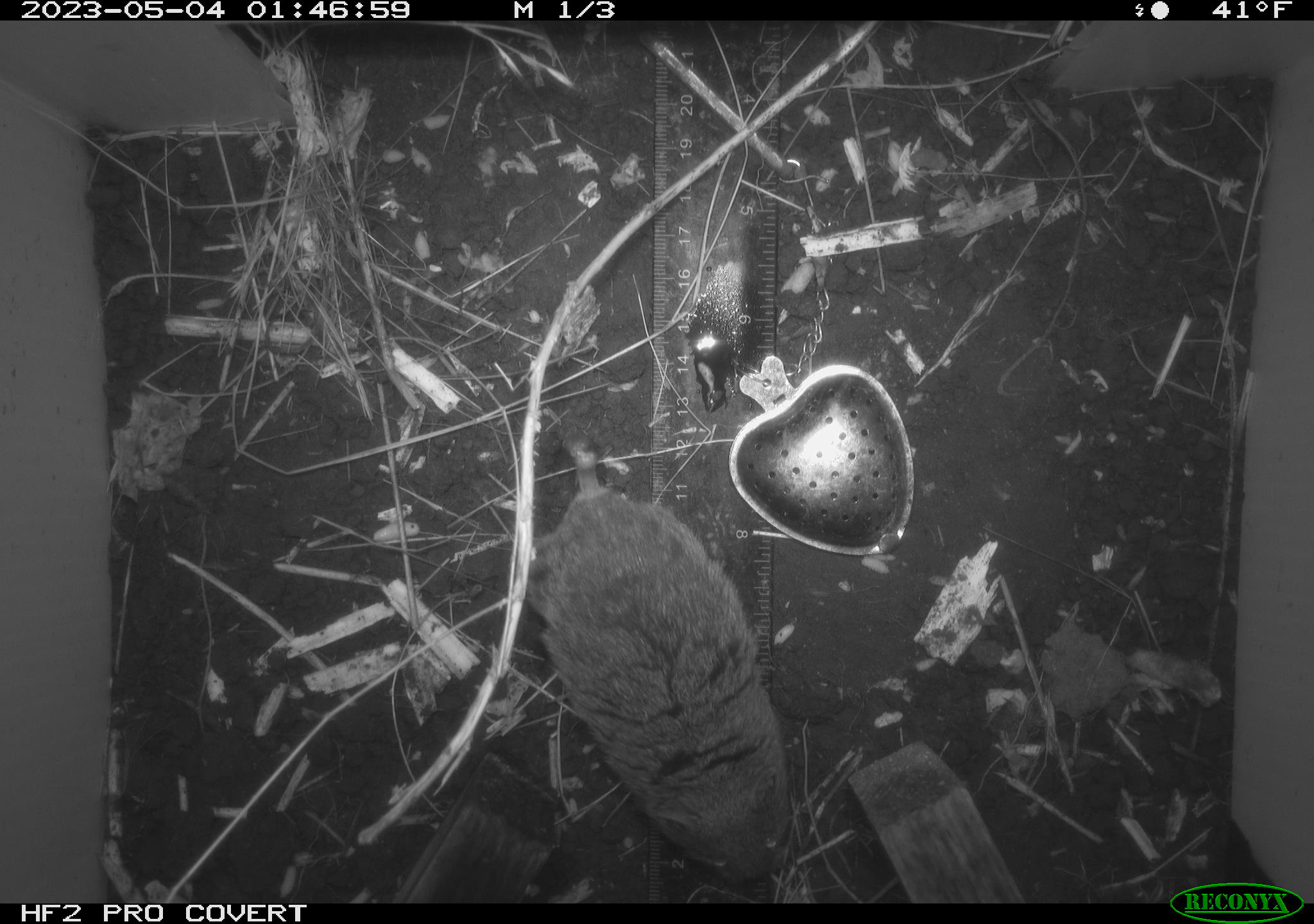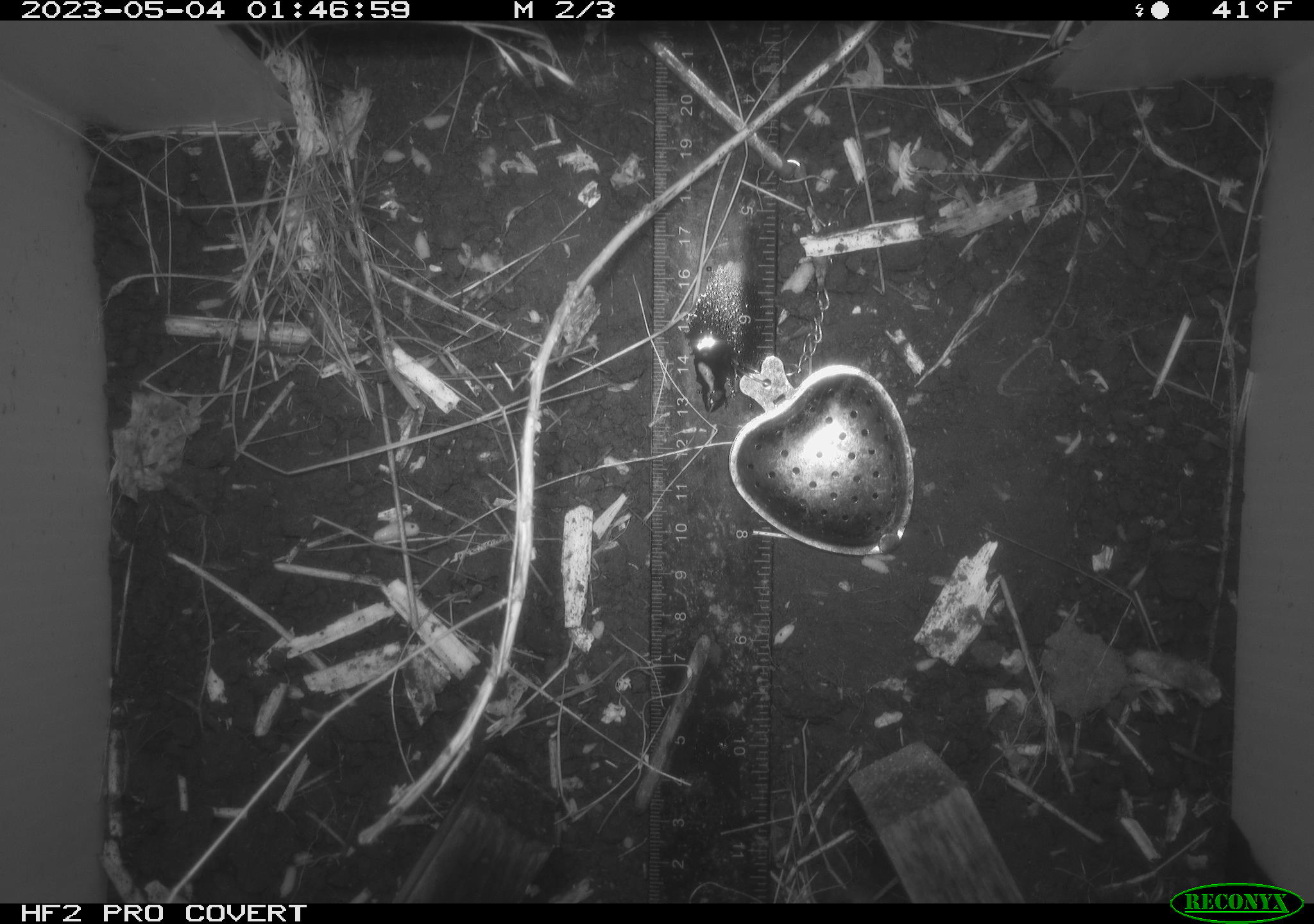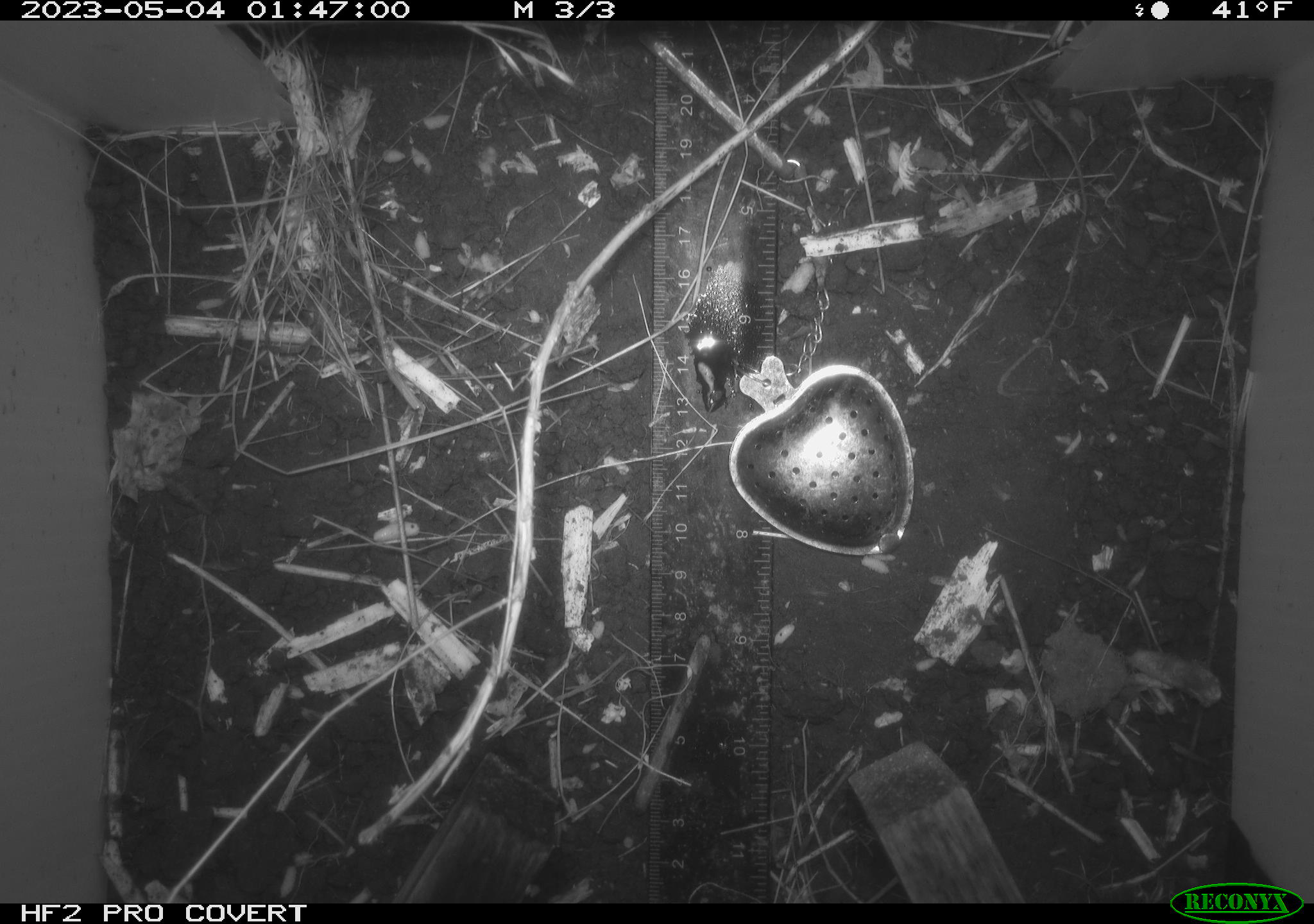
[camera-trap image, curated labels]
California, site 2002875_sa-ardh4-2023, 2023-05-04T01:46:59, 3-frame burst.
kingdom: Animalia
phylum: Chordata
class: Mammalia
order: Rodentia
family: Cricetidae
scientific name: Arvicolinae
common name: voles, lemmings, and muskrats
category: arvicolinae subfamily